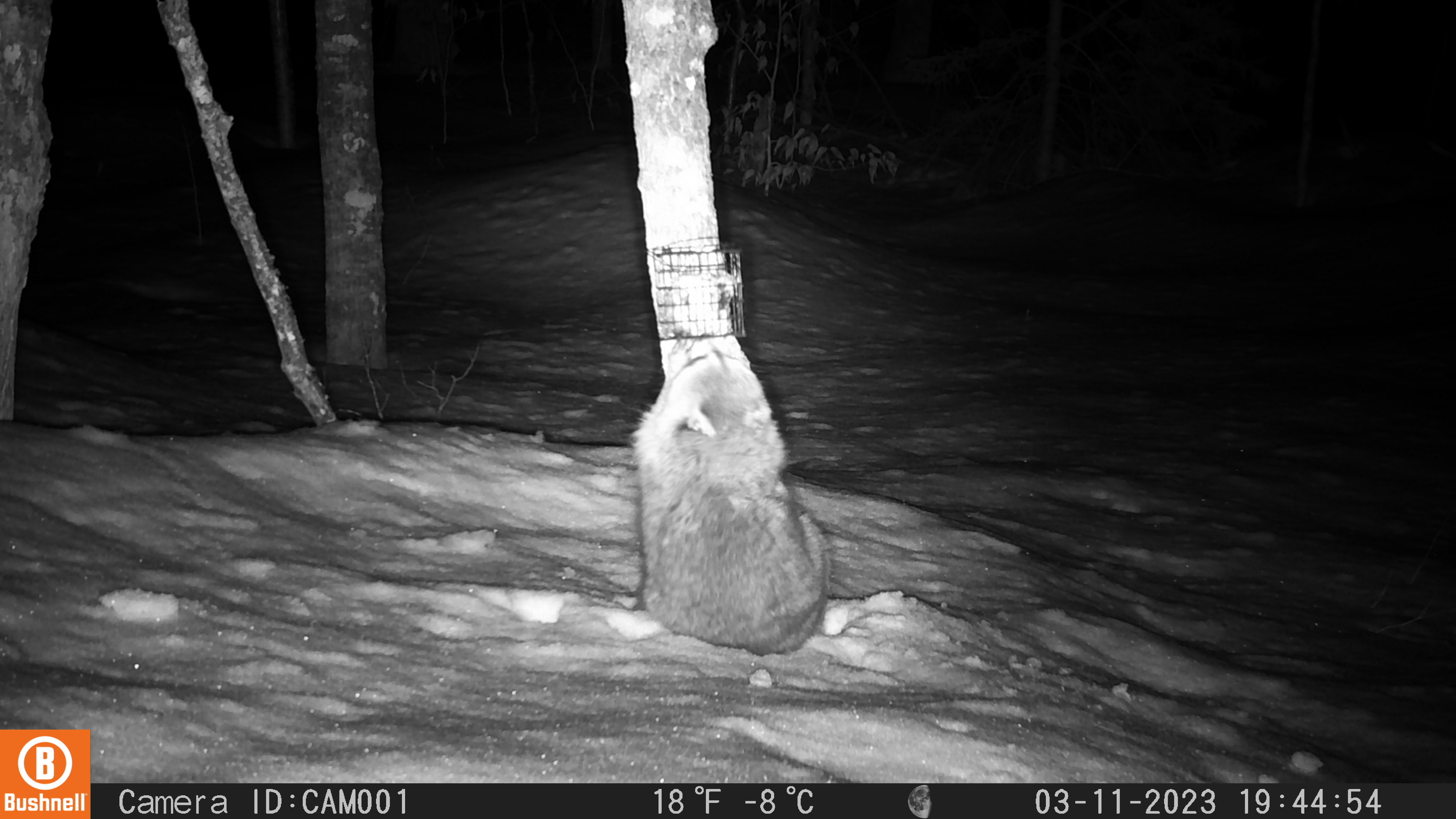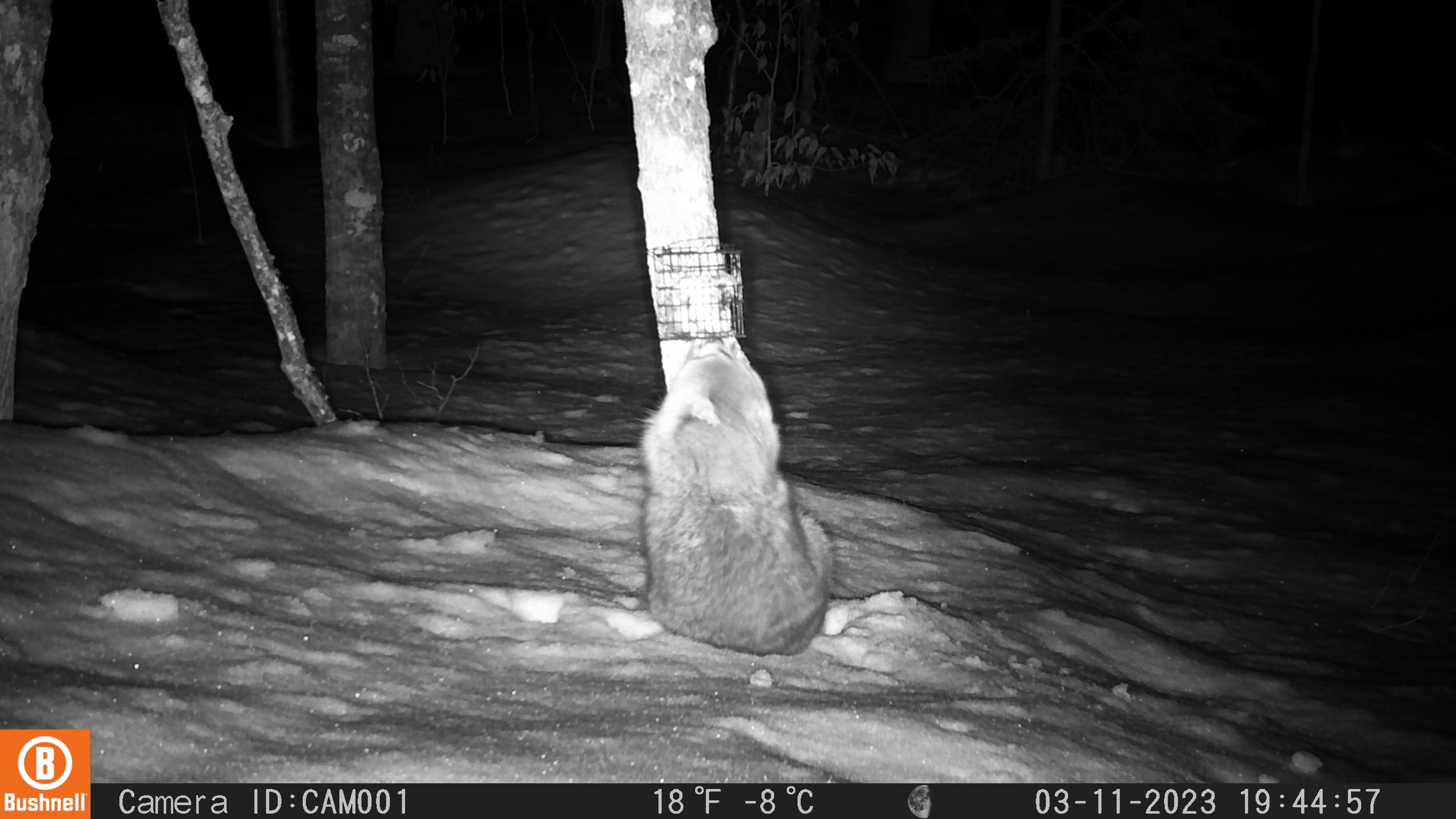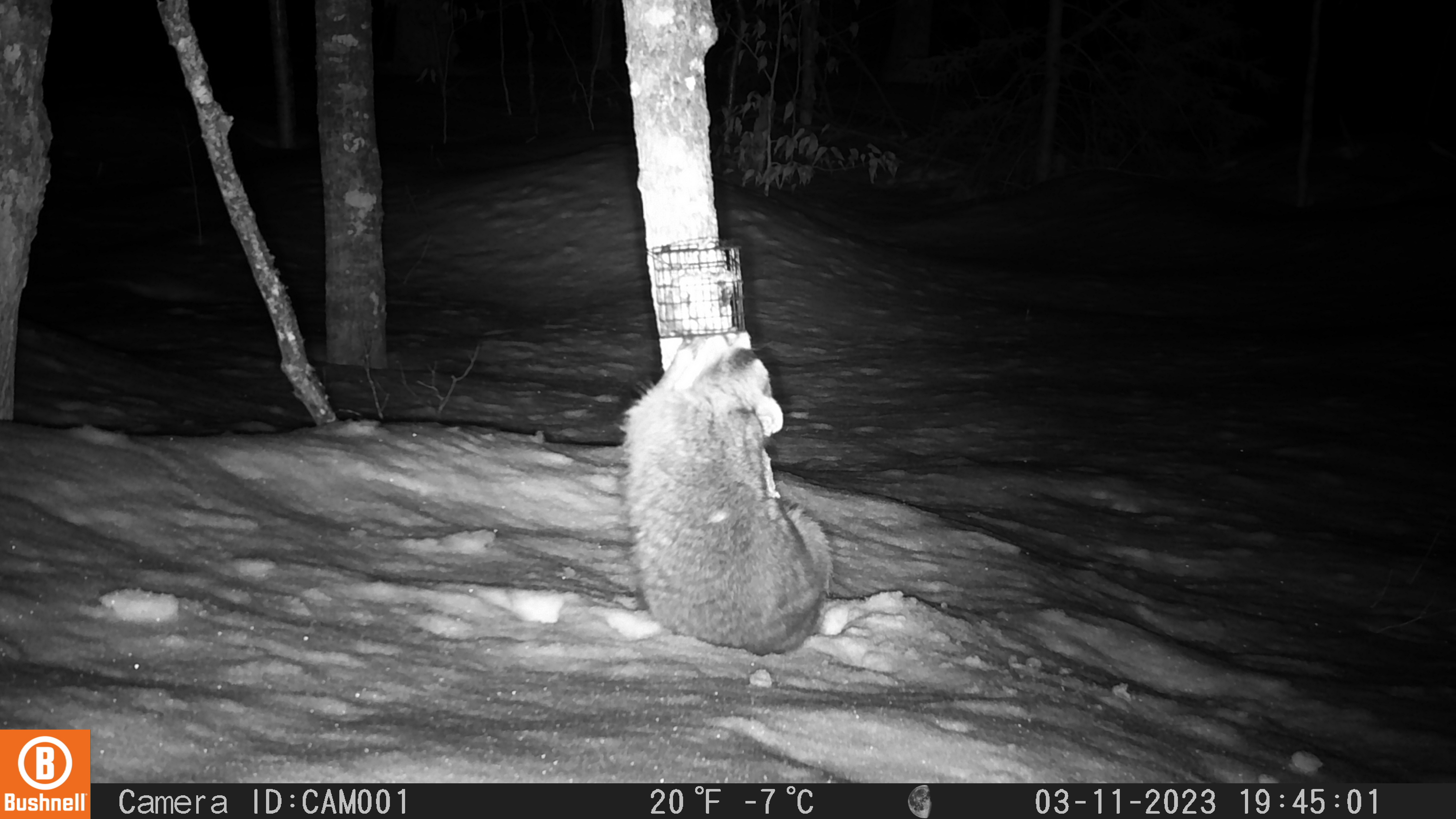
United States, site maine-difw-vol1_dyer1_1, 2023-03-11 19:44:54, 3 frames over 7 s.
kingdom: Animalia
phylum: Chordata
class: Mammalia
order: Carnivora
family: Procyonidae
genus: Procyon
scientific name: Procyon lotor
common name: raccoon